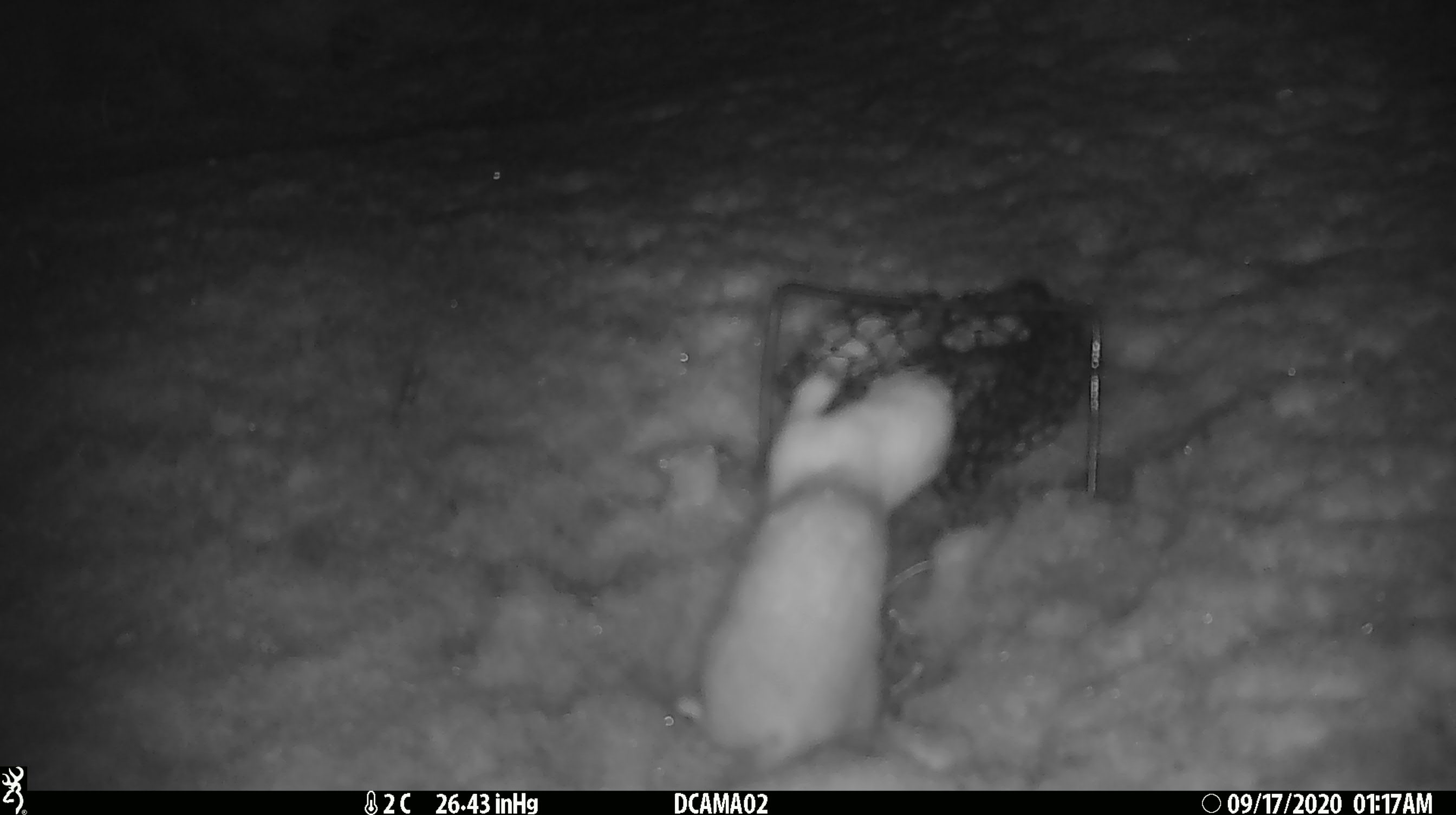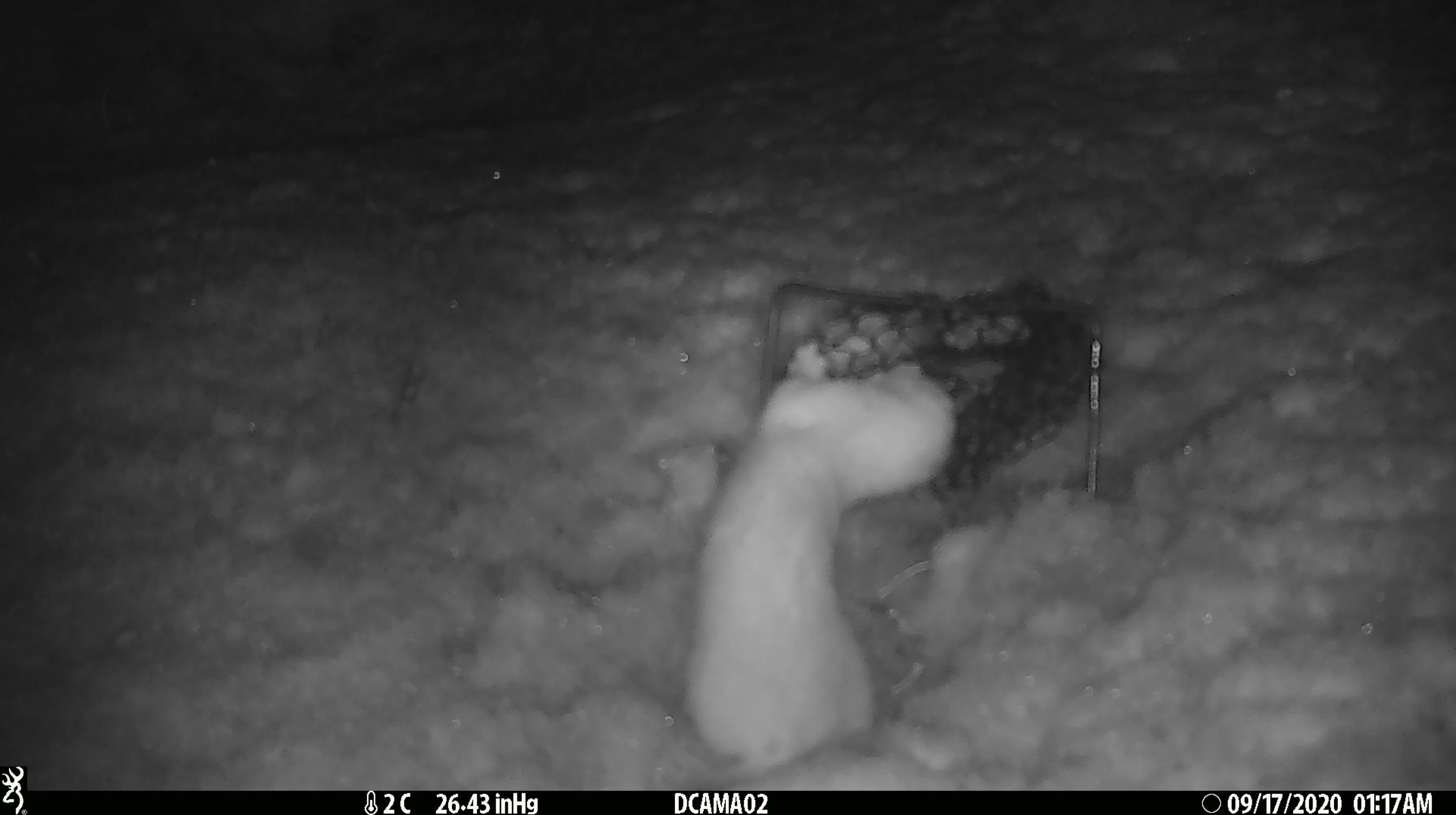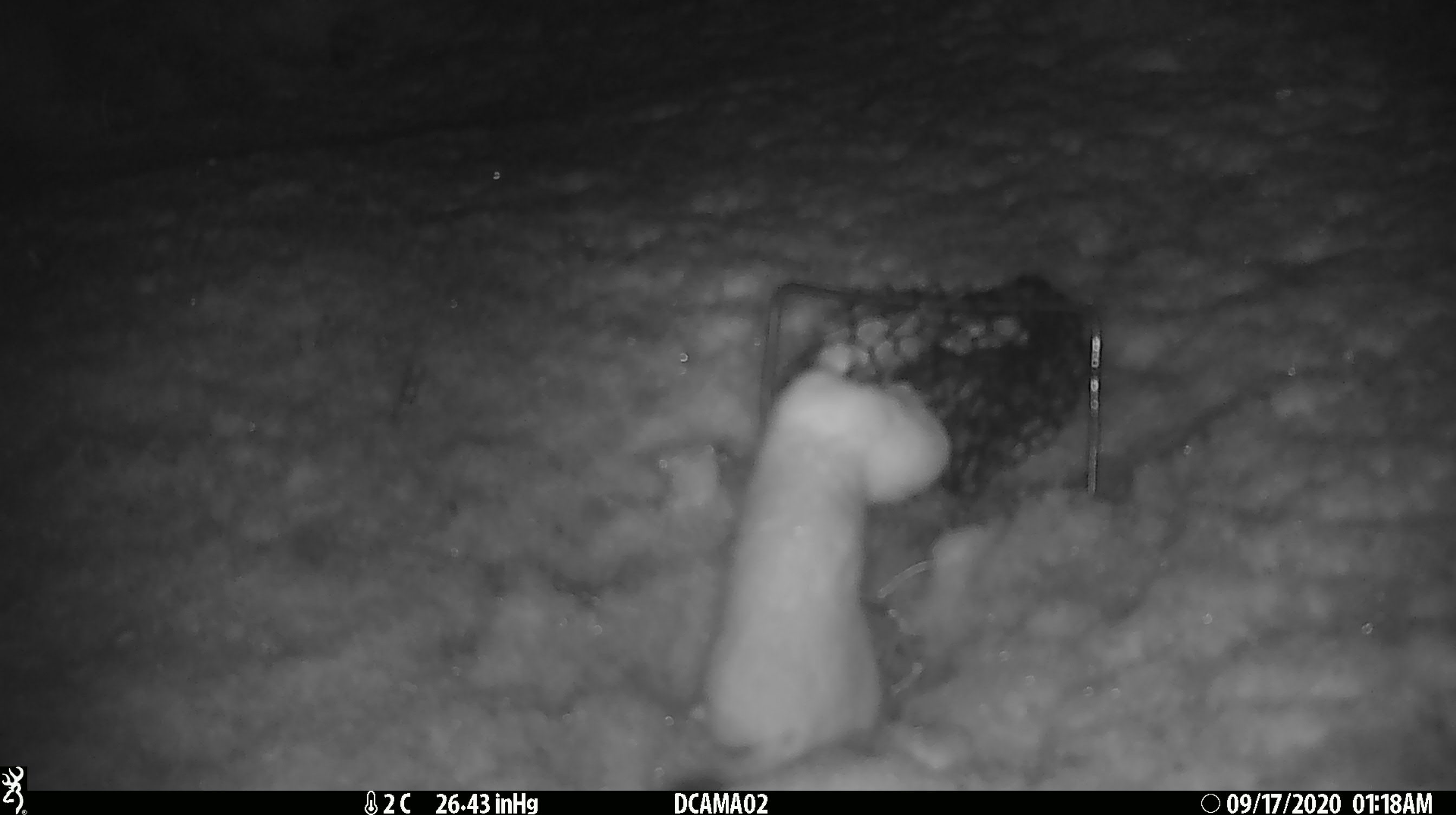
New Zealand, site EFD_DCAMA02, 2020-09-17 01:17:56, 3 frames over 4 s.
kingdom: Animalia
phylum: Chordata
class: Mammalia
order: Carnivora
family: Mustelidae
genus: Mustela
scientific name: Mustela erminea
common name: stoat